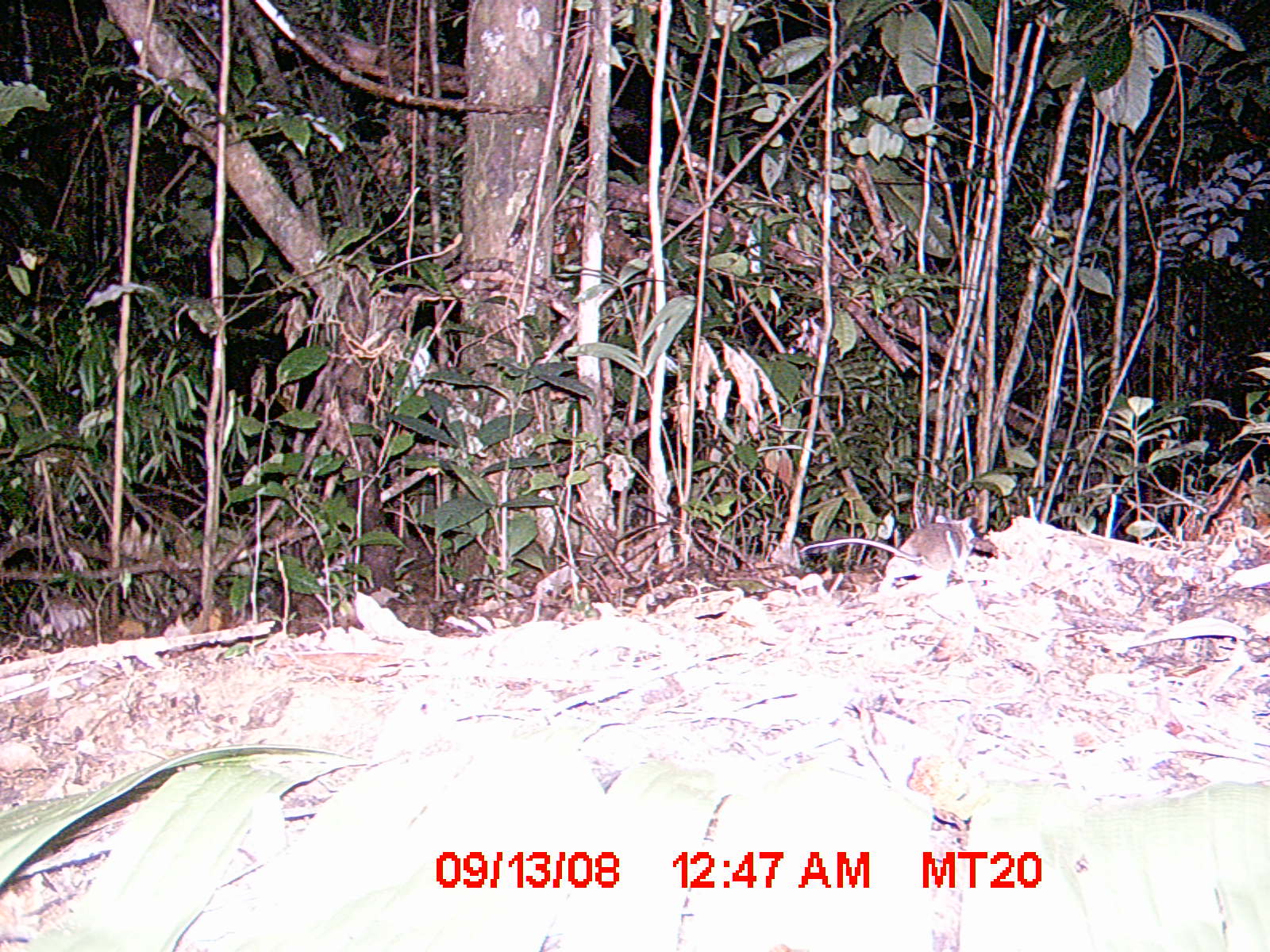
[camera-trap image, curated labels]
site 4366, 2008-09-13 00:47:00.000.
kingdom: Animalia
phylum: Chordata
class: Mammalia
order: Rodentia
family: Nesomyidae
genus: Eliurus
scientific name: Eliurus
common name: eliurus rat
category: eliurus sp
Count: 1.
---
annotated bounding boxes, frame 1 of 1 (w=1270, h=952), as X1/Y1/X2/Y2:
eliurus sp: 797/513/970/590